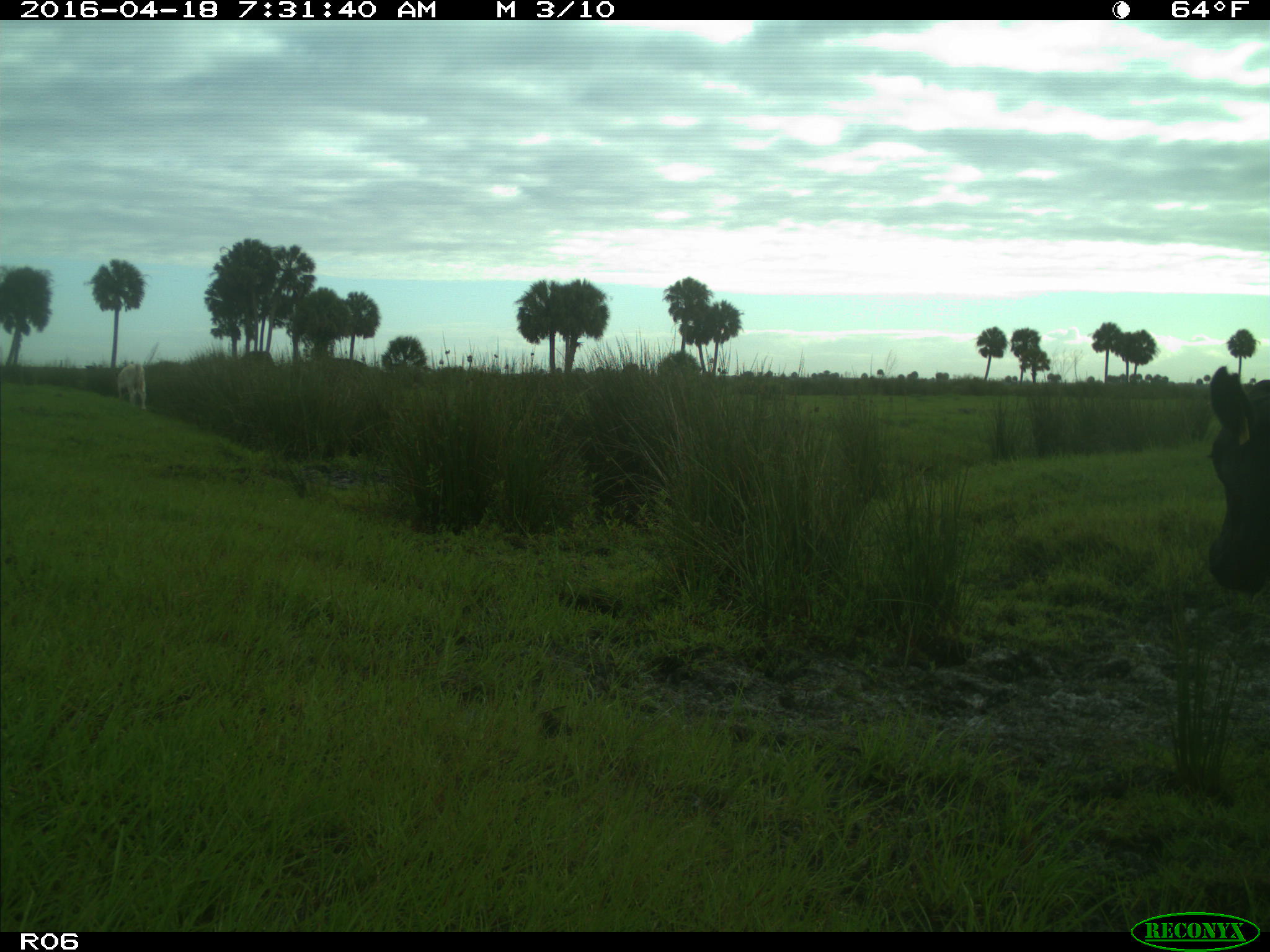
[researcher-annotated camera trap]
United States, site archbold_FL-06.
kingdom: Animalia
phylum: Chordata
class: Mammalia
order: Artiodactyla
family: Bovidae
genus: Bos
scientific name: Bos taurus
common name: domestic cow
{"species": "Bos taurus (domestic cow)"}